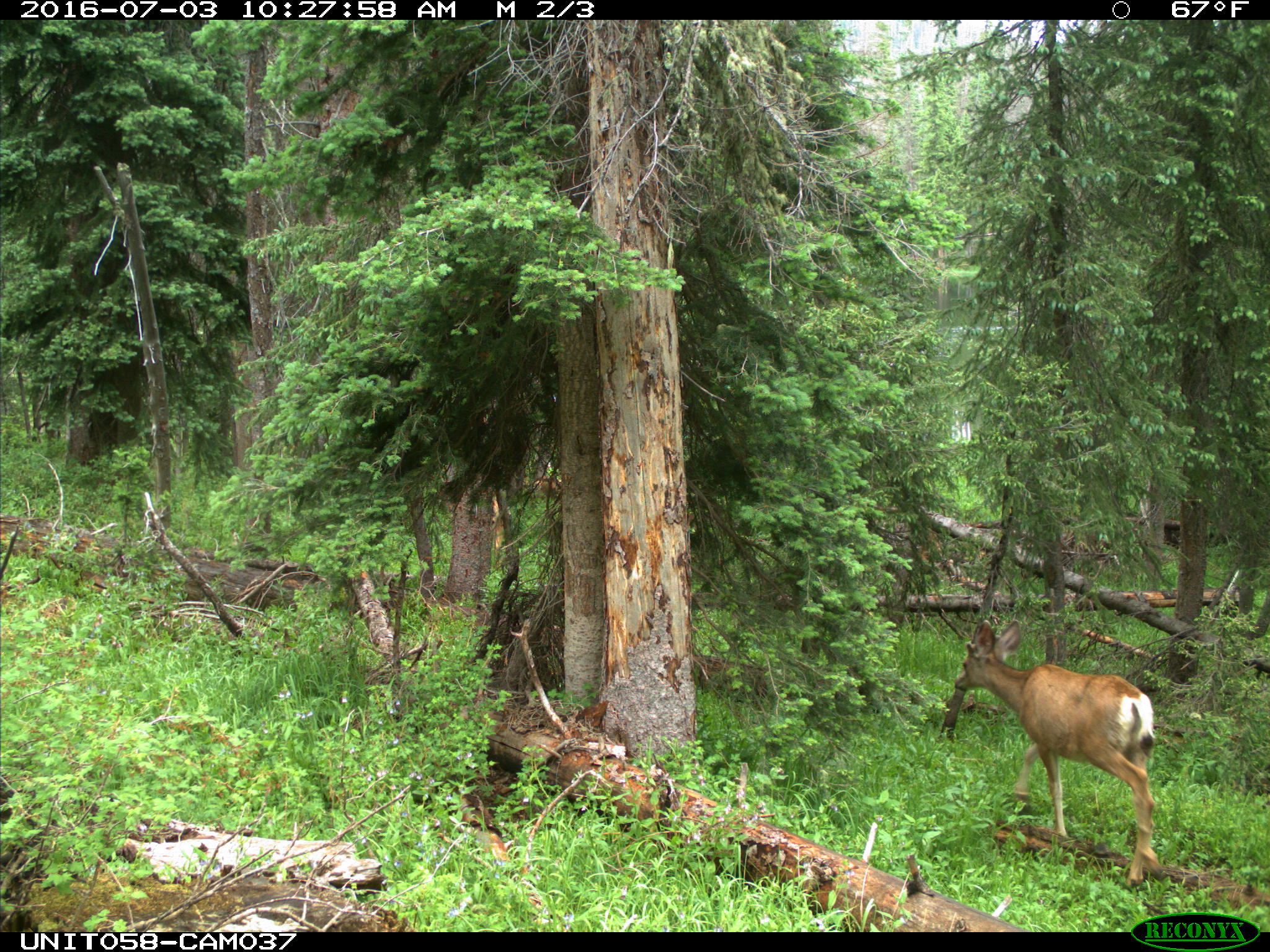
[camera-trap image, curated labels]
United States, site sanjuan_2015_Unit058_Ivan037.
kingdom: Animalia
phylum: Chordata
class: Mammalia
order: Artiodactyla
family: Cervidae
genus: Odocoileus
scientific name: Odocoileus hemionus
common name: mule deer